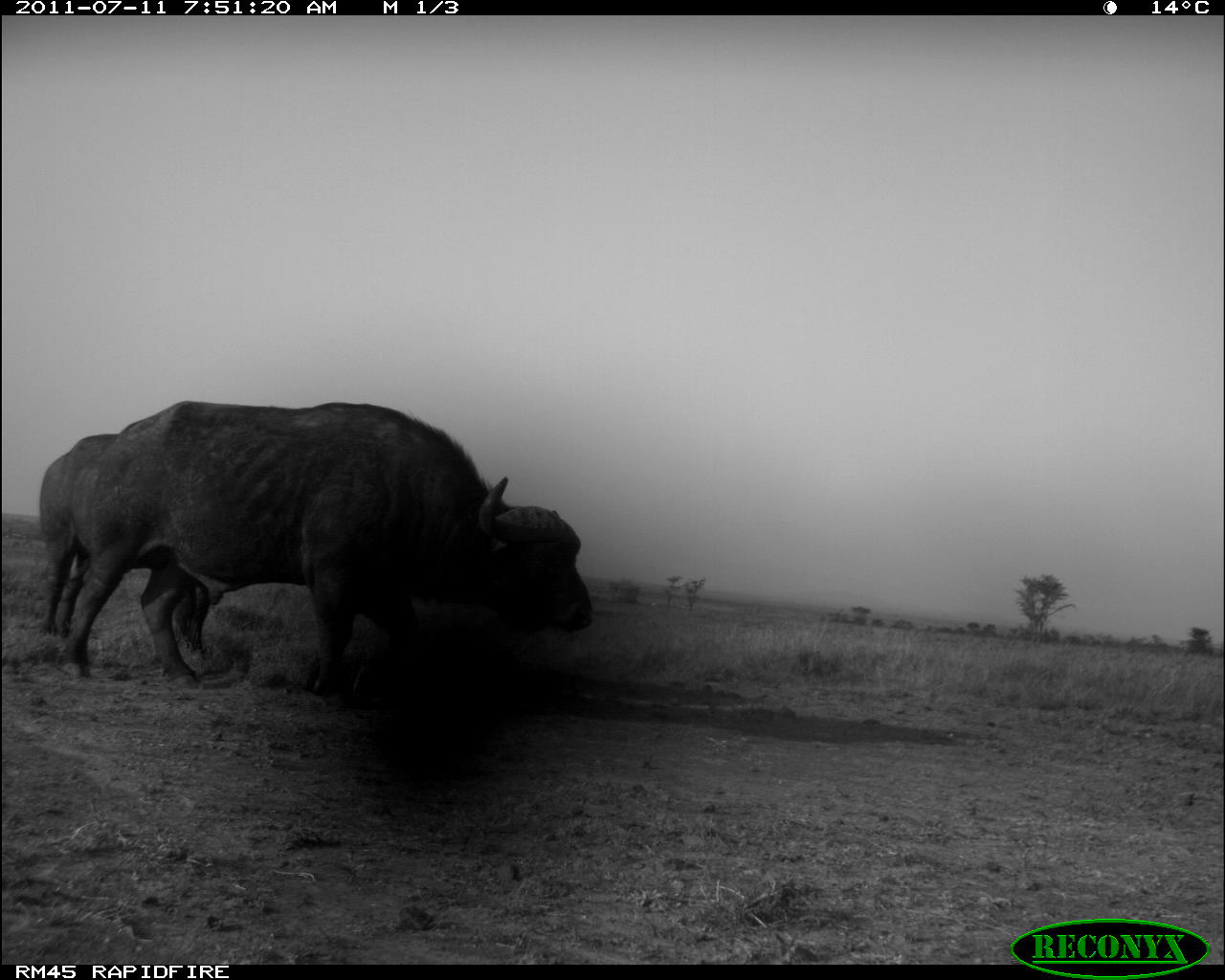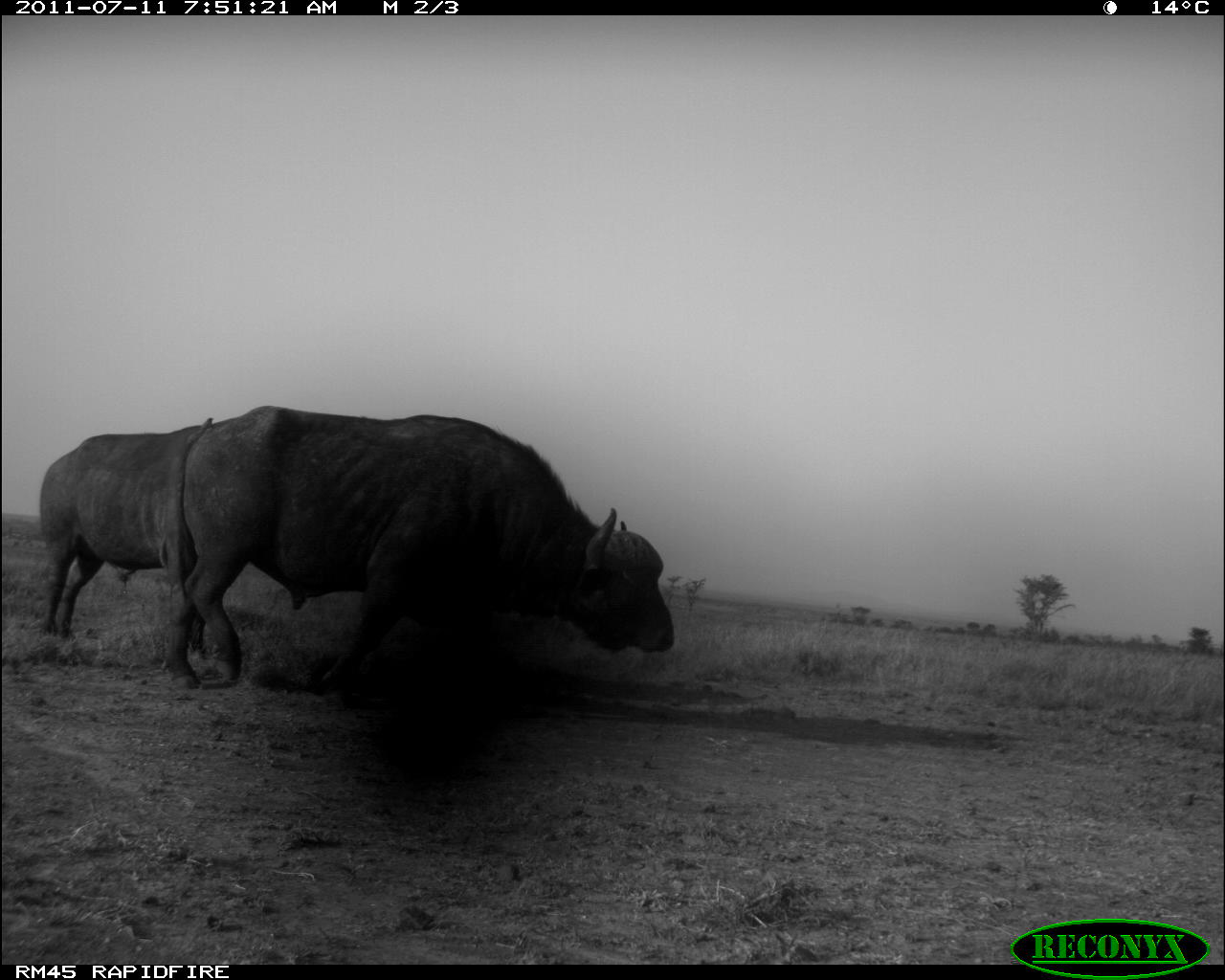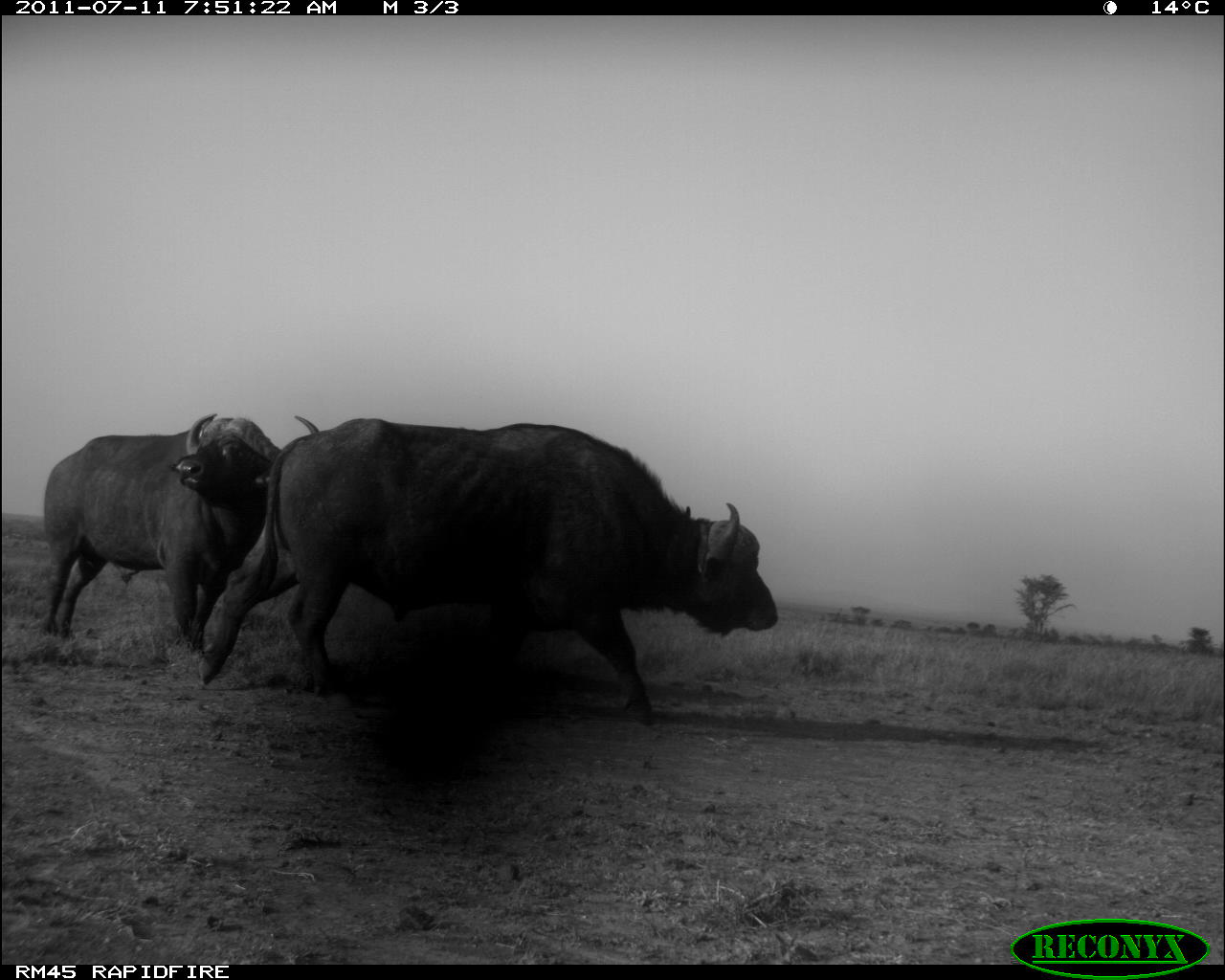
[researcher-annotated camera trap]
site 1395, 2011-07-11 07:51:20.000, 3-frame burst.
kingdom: Animalia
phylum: Chordata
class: Mammalia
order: Artiodactyla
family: Bovidae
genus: Syncerus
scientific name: Syncerus caffer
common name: african buffalo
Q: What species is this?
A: Syncerus caffer (african buffalo).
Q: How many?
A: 2.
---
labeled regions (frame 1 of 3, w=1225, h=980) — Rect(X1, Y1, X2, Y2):
syncerus caffer: Rect(70, 400, 593, 695); Rect(39, 433, 211, 689)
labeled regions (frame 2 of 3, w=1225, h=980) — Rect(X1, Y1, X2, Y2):
syncerus caffer: Rect(169, 405, 675, 689); Rect(39, 417, 214, 638)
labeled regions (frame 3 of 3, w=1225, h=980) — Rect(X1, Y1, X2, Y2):
syncerus caffer: Rect(201, 417, 776, 726); Rect(43, 413, 319, 650)